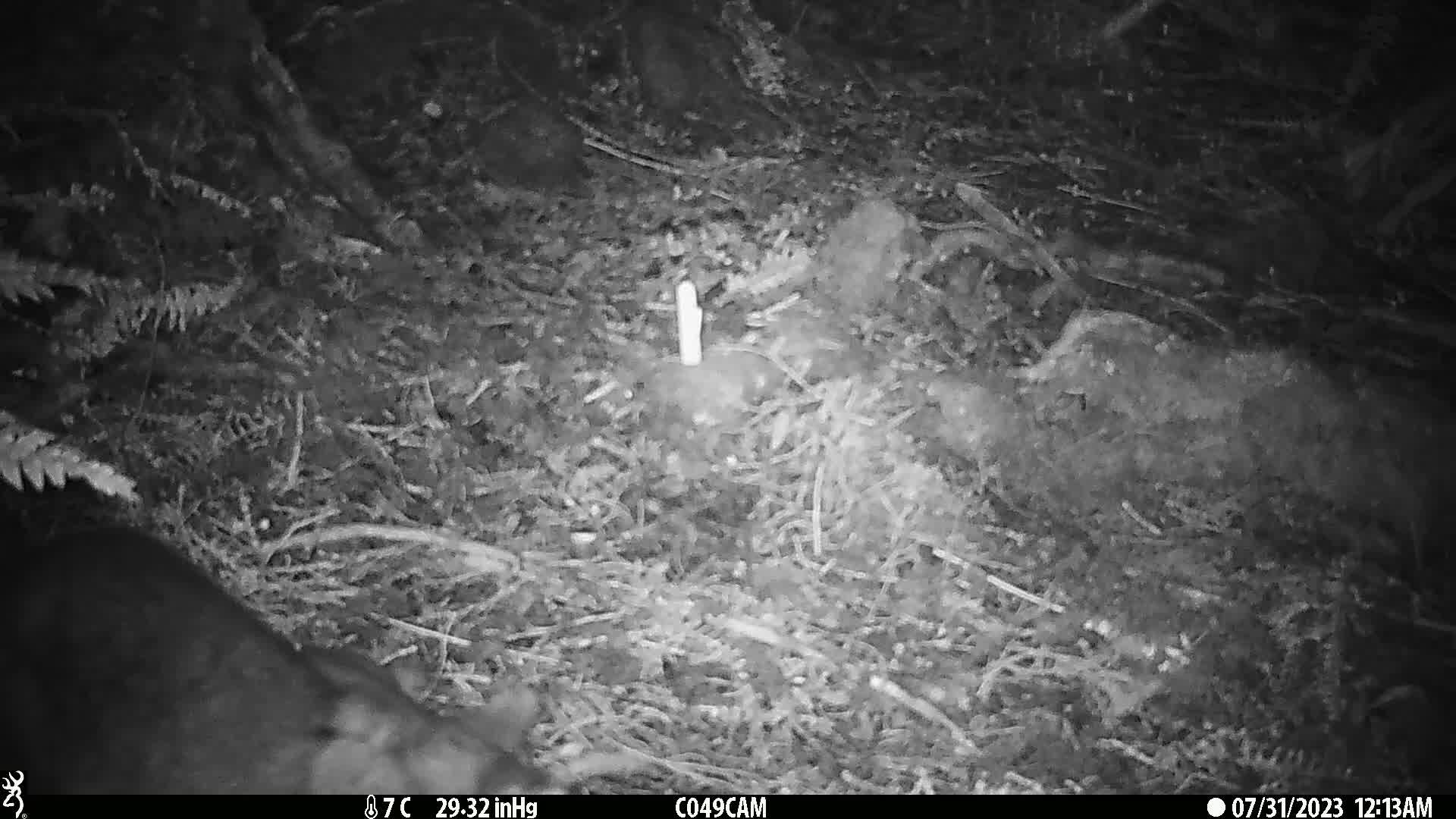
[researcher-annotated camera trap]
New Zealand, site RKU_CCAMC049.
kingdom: Animalia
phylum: Chordata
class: Mammalia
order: Diprotodontia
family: Phalangeridae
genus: Trichosurus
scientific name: Trichosurus vulpecula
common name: common brushtail possum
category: possum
Possum (common brushtail possum) (Trichosurus vulpecula).